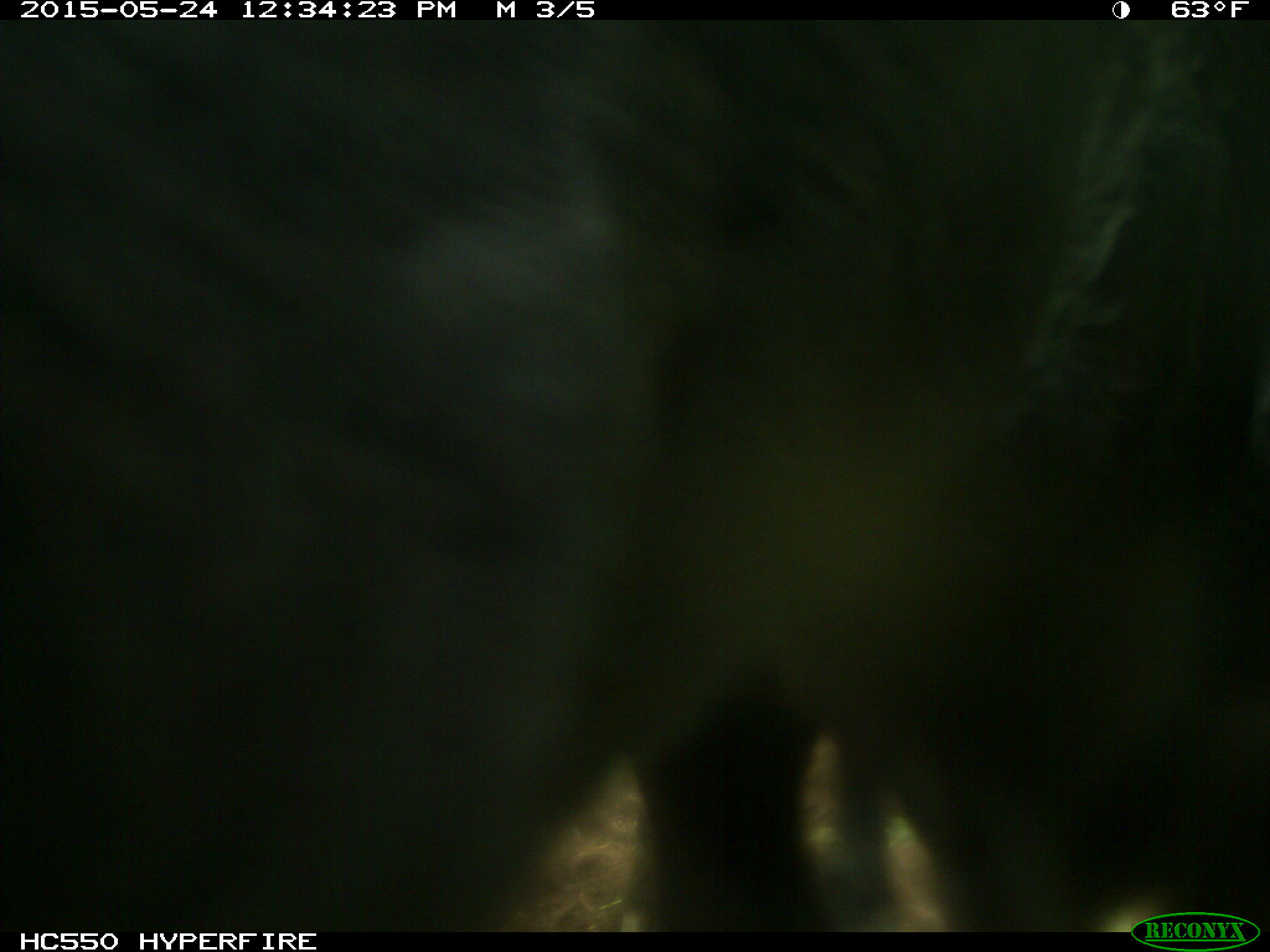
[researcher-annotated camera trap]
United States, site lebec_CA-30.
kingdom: Animalia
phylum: Chordata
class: Mammalia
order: Artiodactyla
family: Bovidae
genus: Bos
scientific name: Bos taurus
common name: domestic cow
Bos taurus (domestic cow).